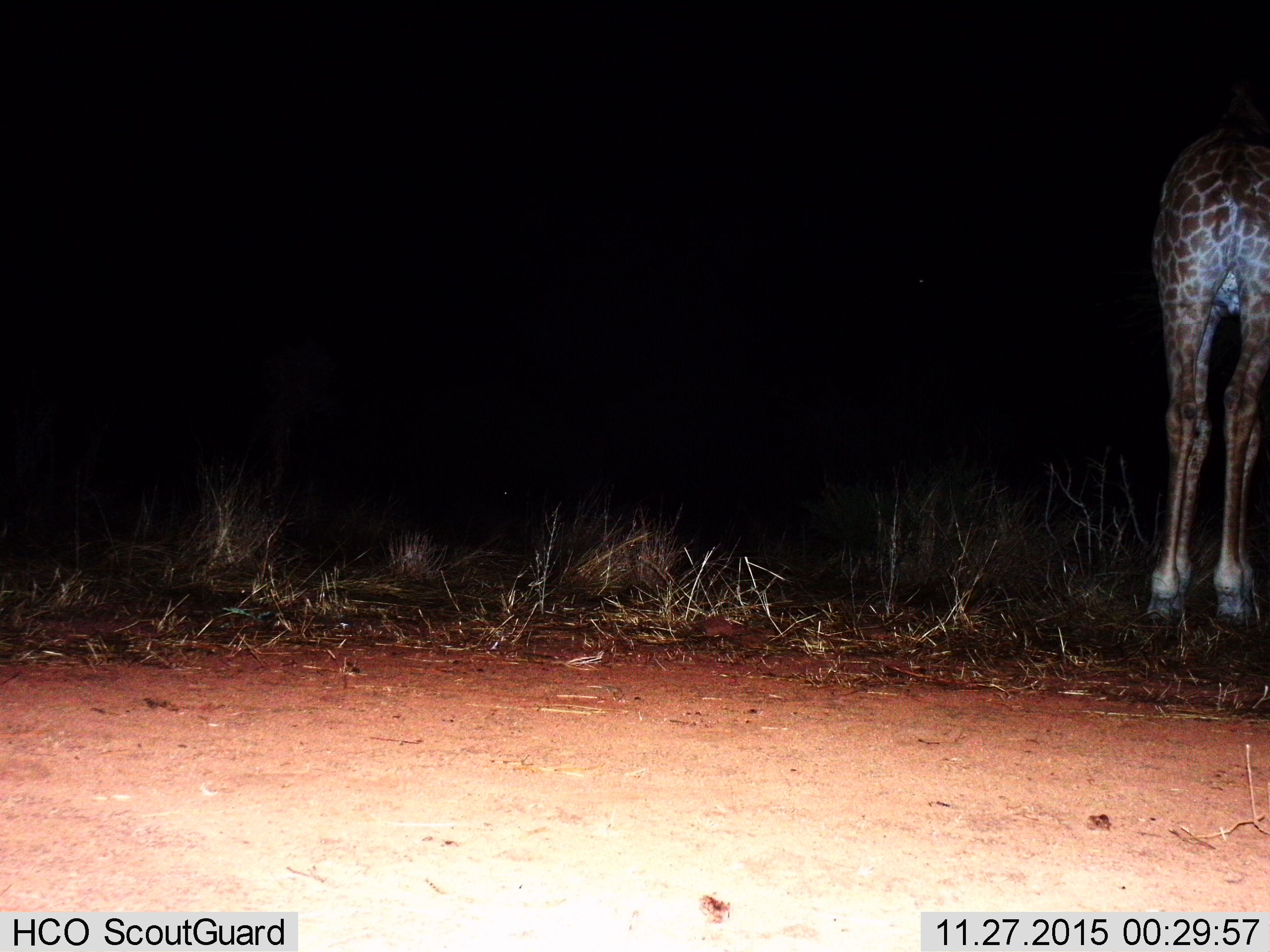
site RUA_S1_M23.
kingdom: Animalia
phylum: Chordata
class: Mammalia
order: Artiodactyla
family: Giraffidae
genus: Giraffa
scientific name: Giraffa camelopardalis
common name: giraffe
Giraffe (Giraffa camelopardalis), count 1. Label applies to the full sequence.